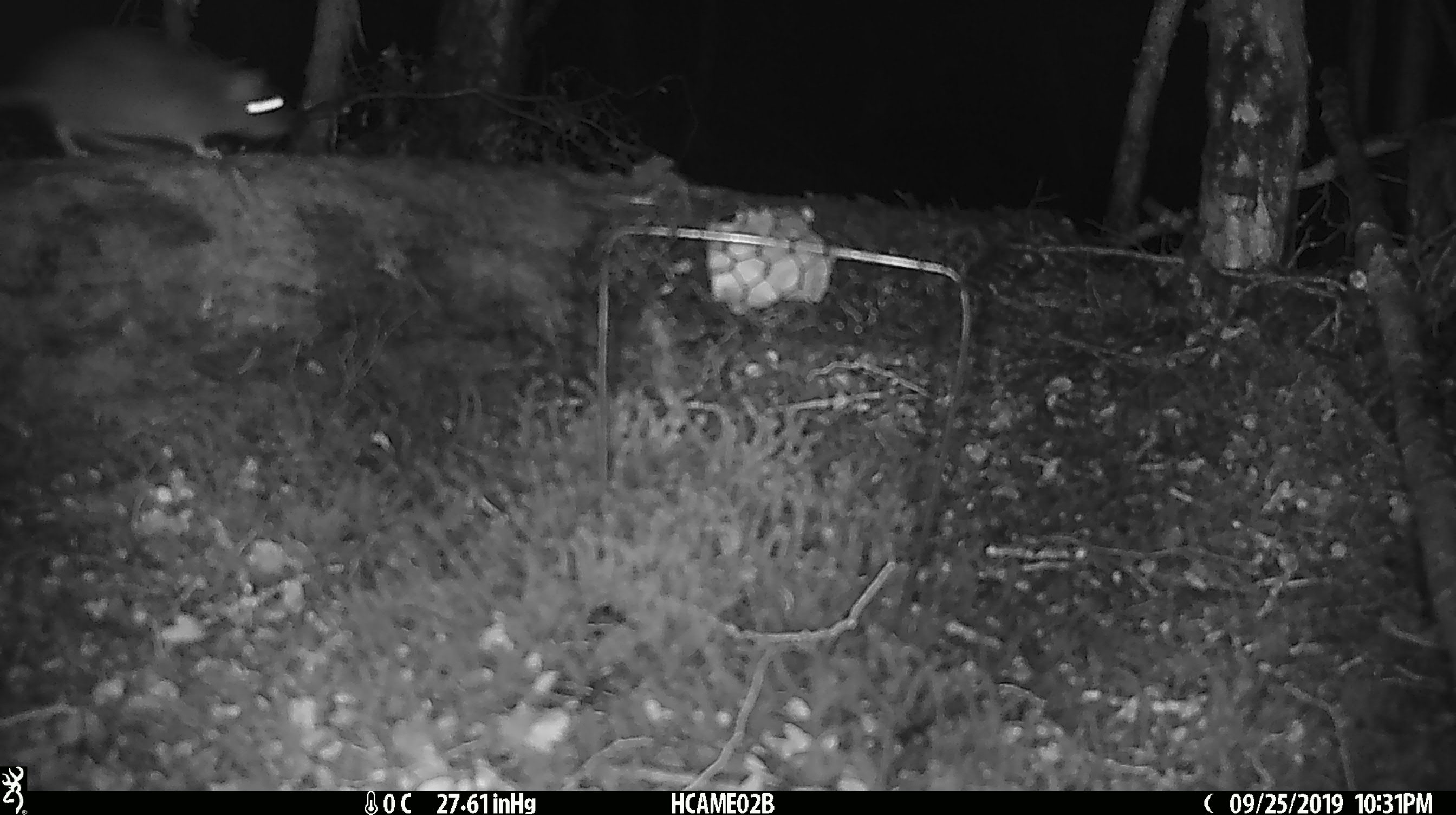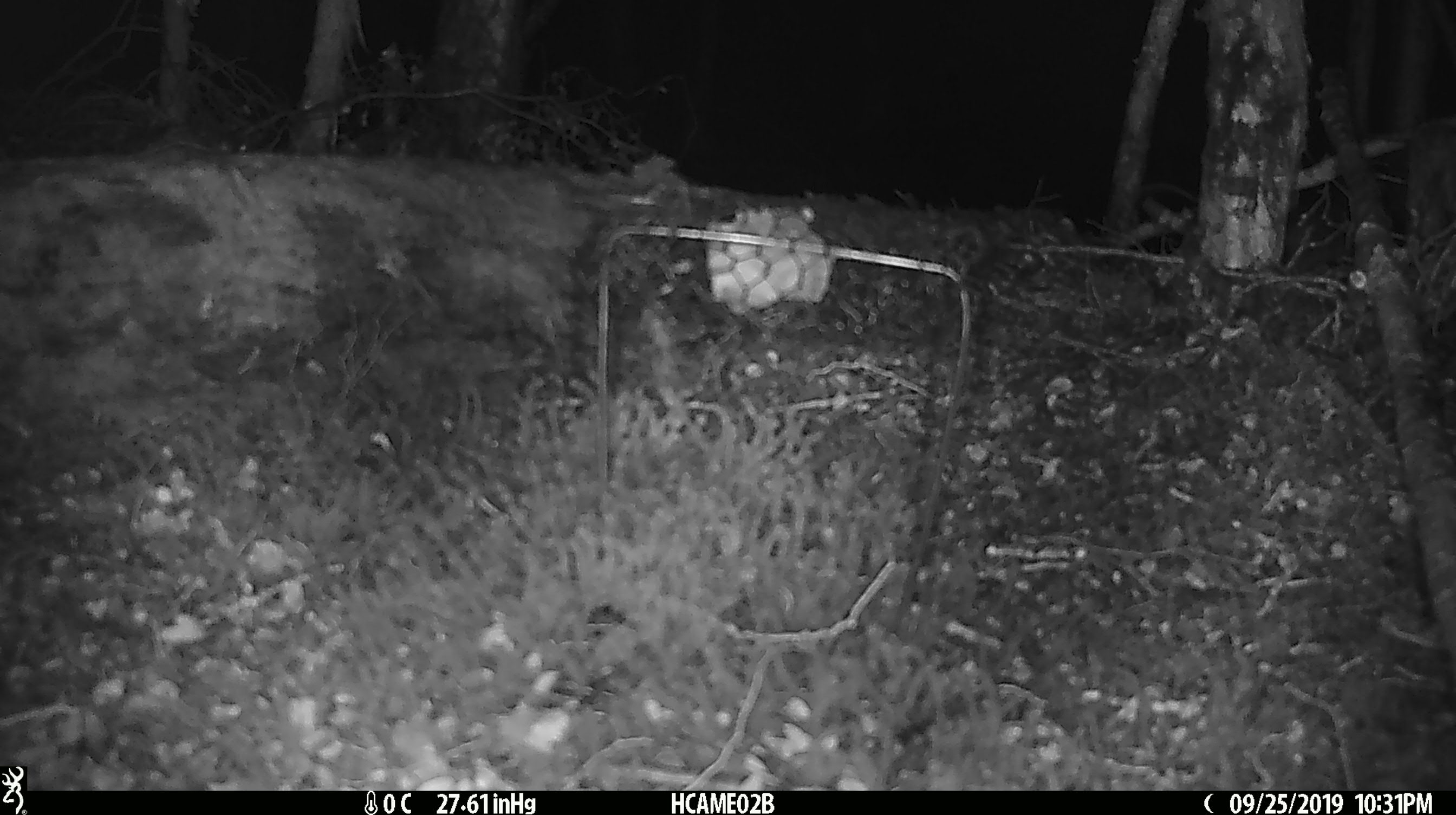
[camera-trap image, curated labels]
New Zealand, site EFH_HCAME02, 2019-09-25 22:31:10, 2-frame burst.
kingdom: Animalia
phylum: Chordata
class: Mammalia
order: Rodentia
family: Muridae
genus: Mus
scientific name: Mus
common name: mouse